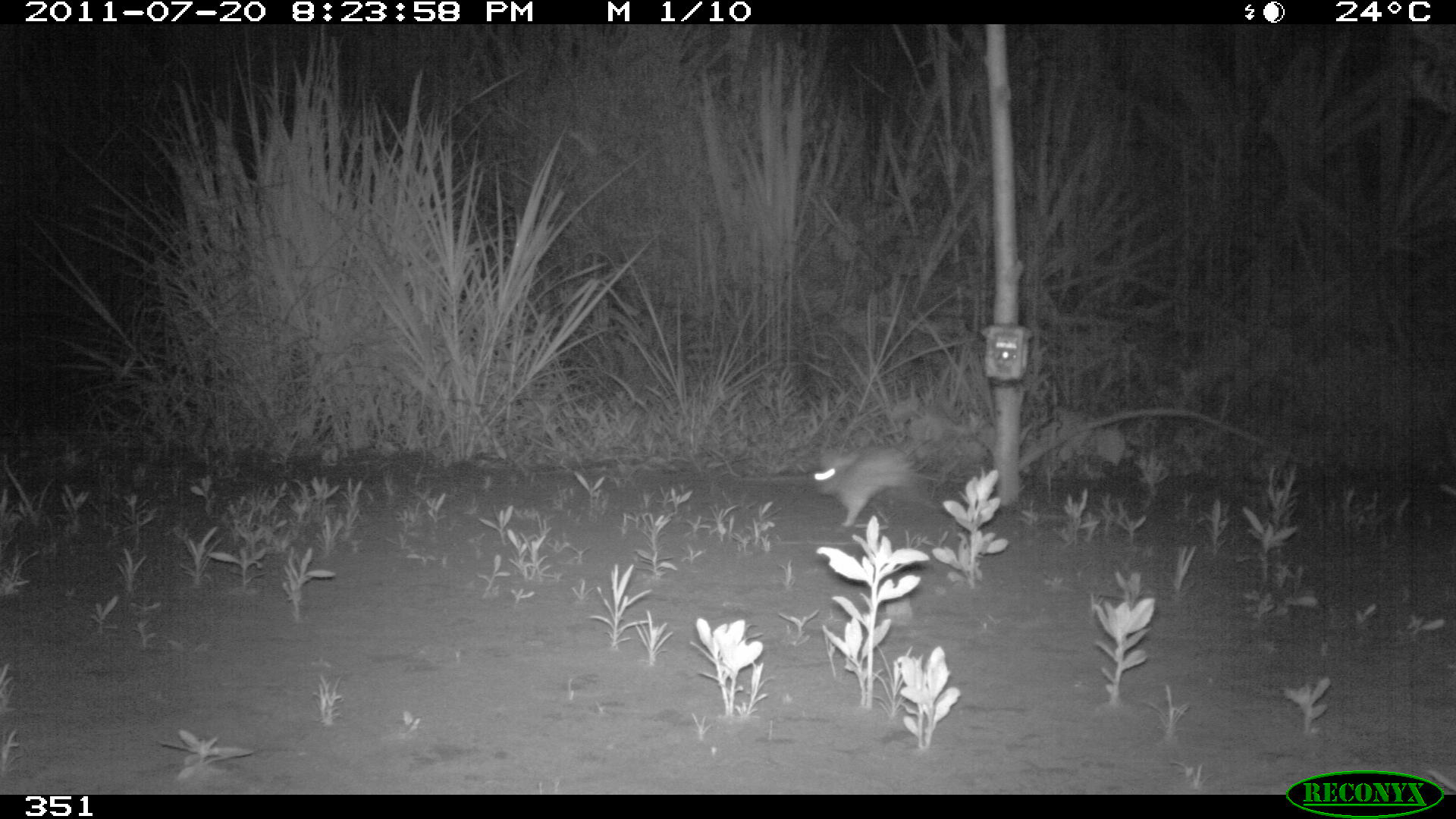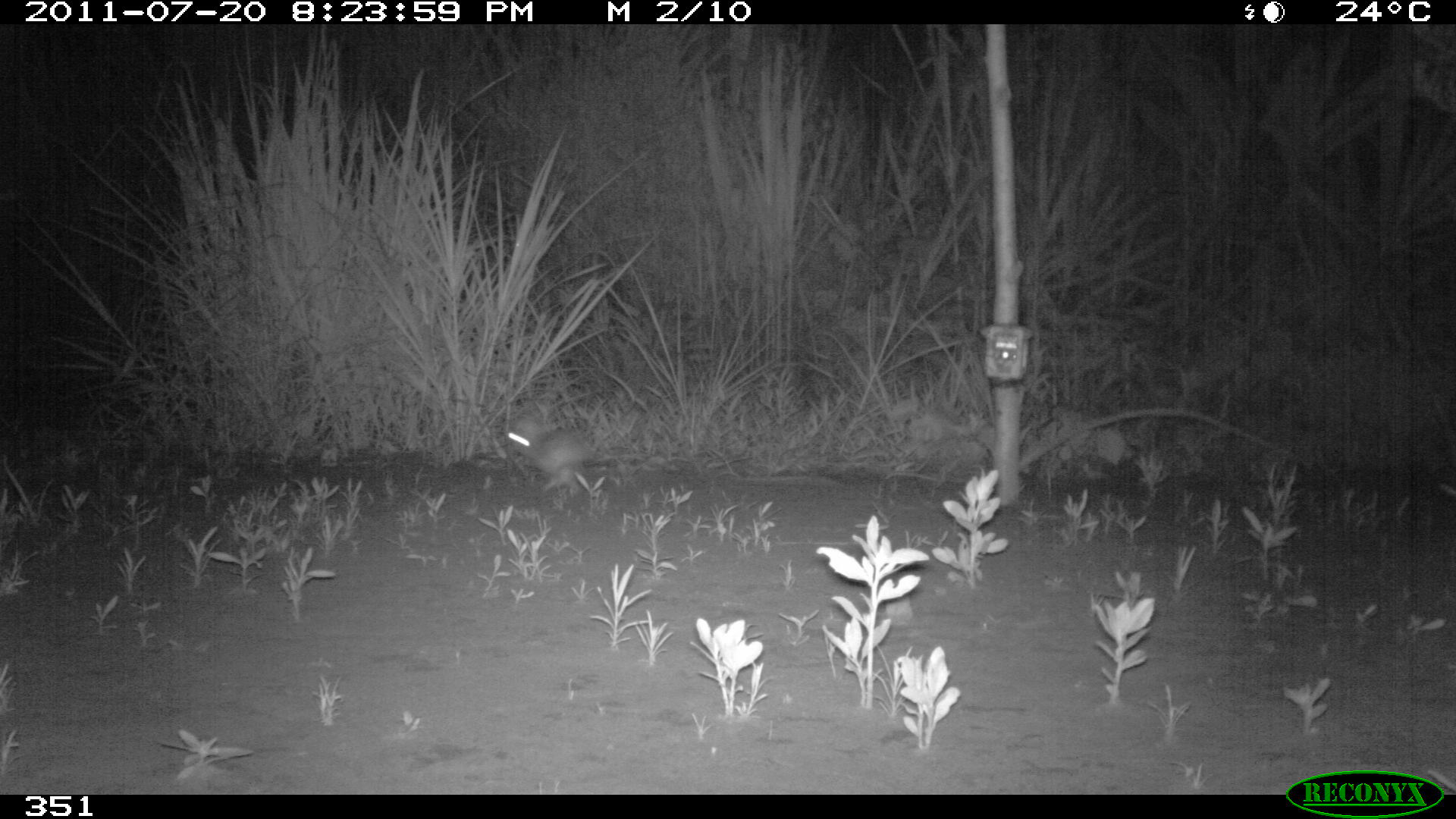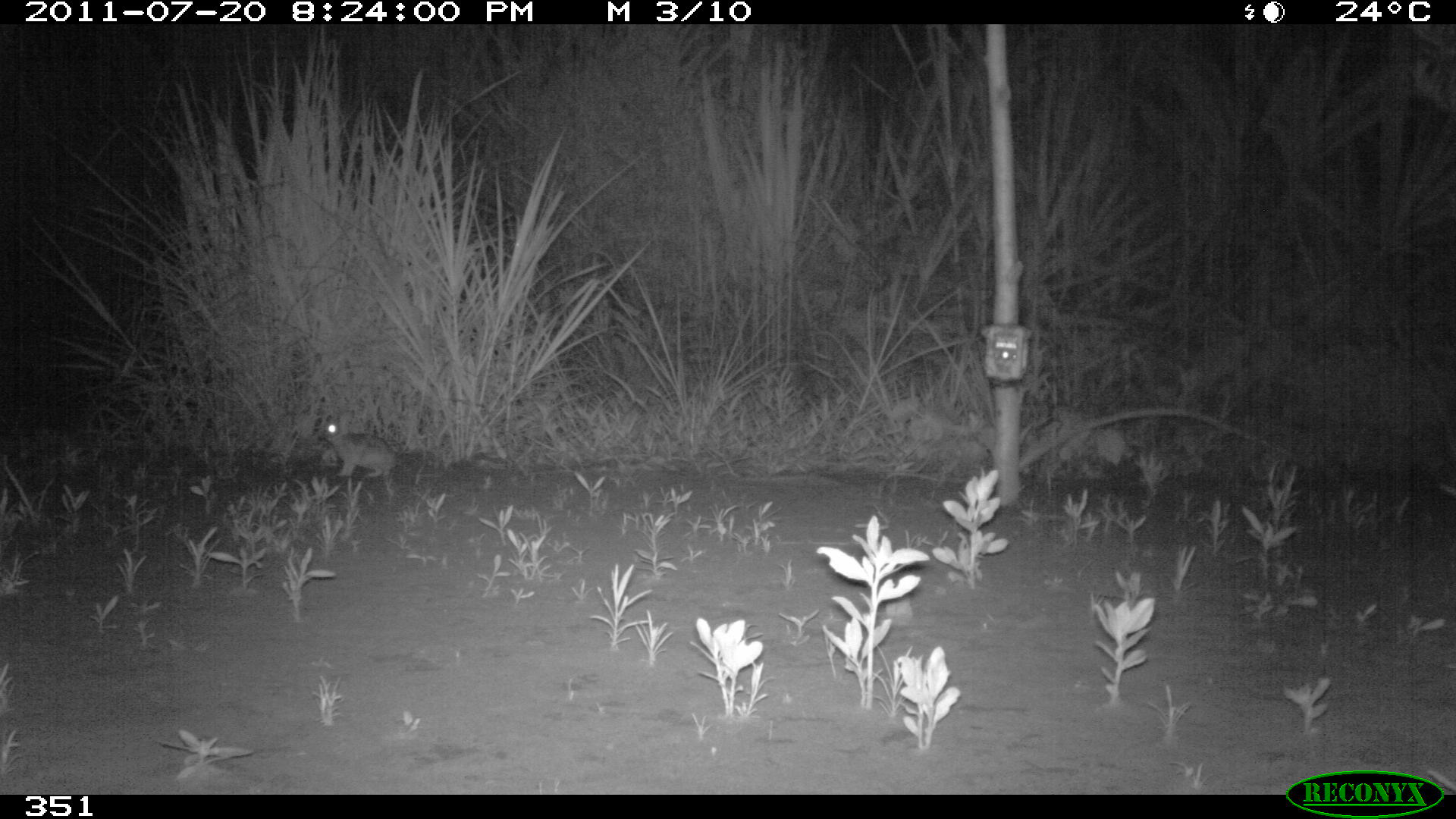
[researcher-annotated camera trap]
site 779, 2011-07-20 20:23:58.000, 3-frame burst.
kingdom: Animalia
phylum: Chordata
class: Mammalia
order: Lagomorpha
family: Leporidae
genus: Sylvilagus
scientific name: Sylvilagus brasiliensis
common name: tapeti